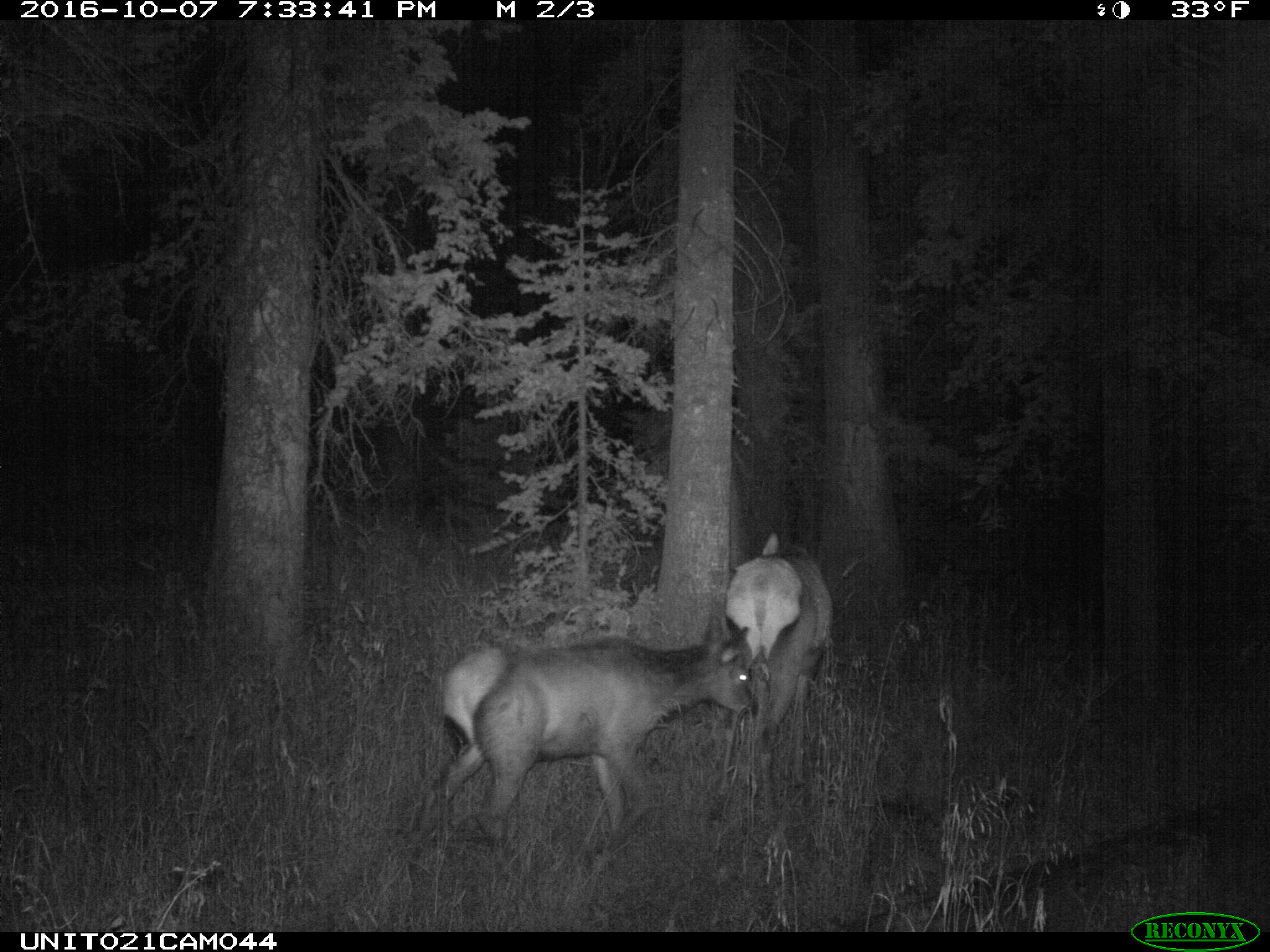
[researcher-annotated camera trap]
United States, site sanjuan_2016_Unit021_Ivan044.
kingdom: Animalia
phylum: Chordata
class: Mammalia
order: Artiodactyla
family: Cervidae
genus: Cervus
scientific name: Cervus elaphus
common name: red deer